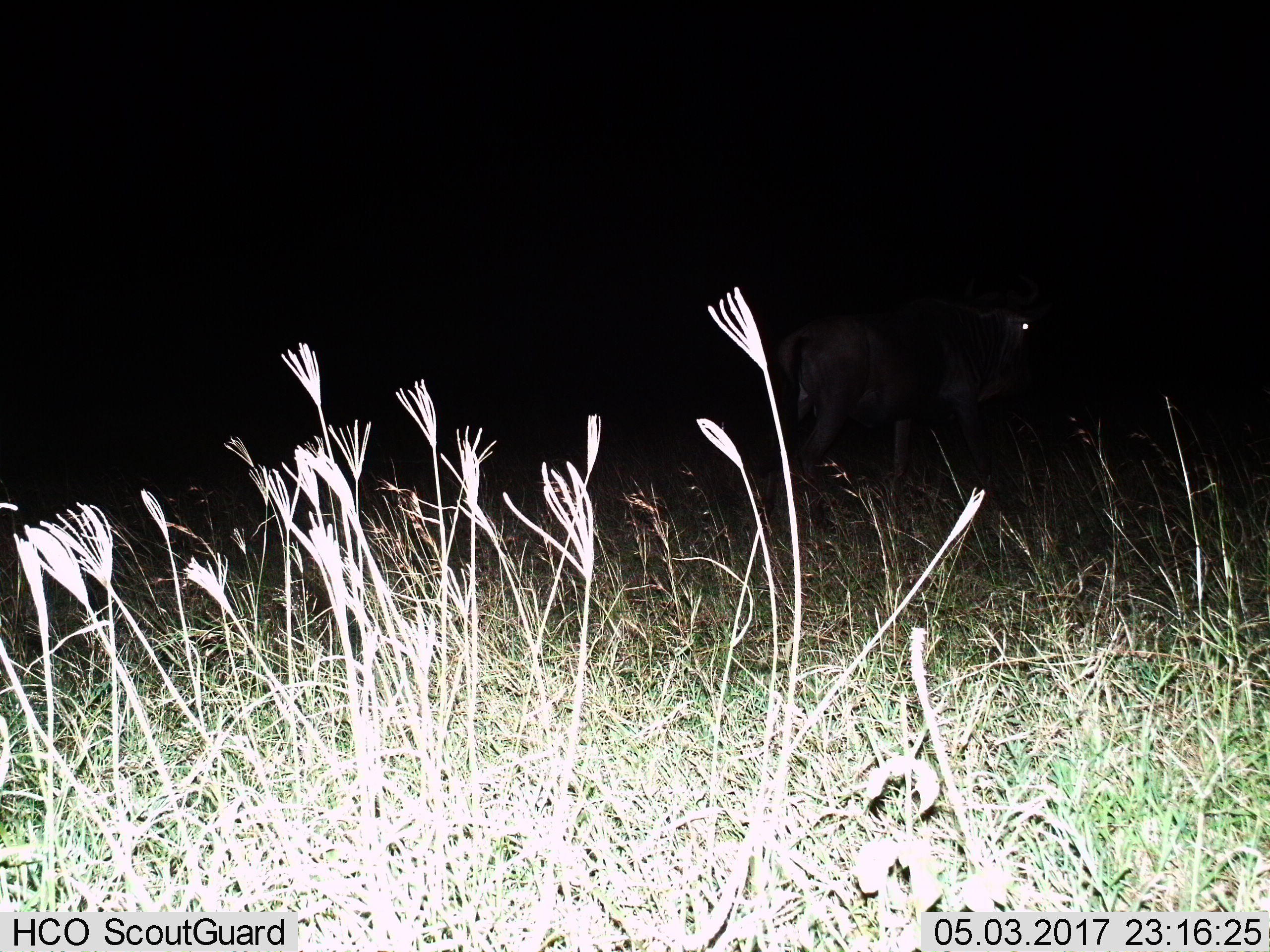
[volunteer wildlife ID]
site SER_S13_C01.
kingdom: Animalia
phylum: Chordata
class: Mammalia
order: Artiodactyla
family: Bovidae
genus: Connochaetes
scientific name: Connochaetes taurinus taurinus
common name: blue wildebeest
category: wildebeestblue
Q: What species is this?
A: Wildebeestblue (blue wildebeest) (Connochaetes taurinus taurinus).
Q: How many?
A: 1.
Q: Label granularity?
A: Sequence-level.